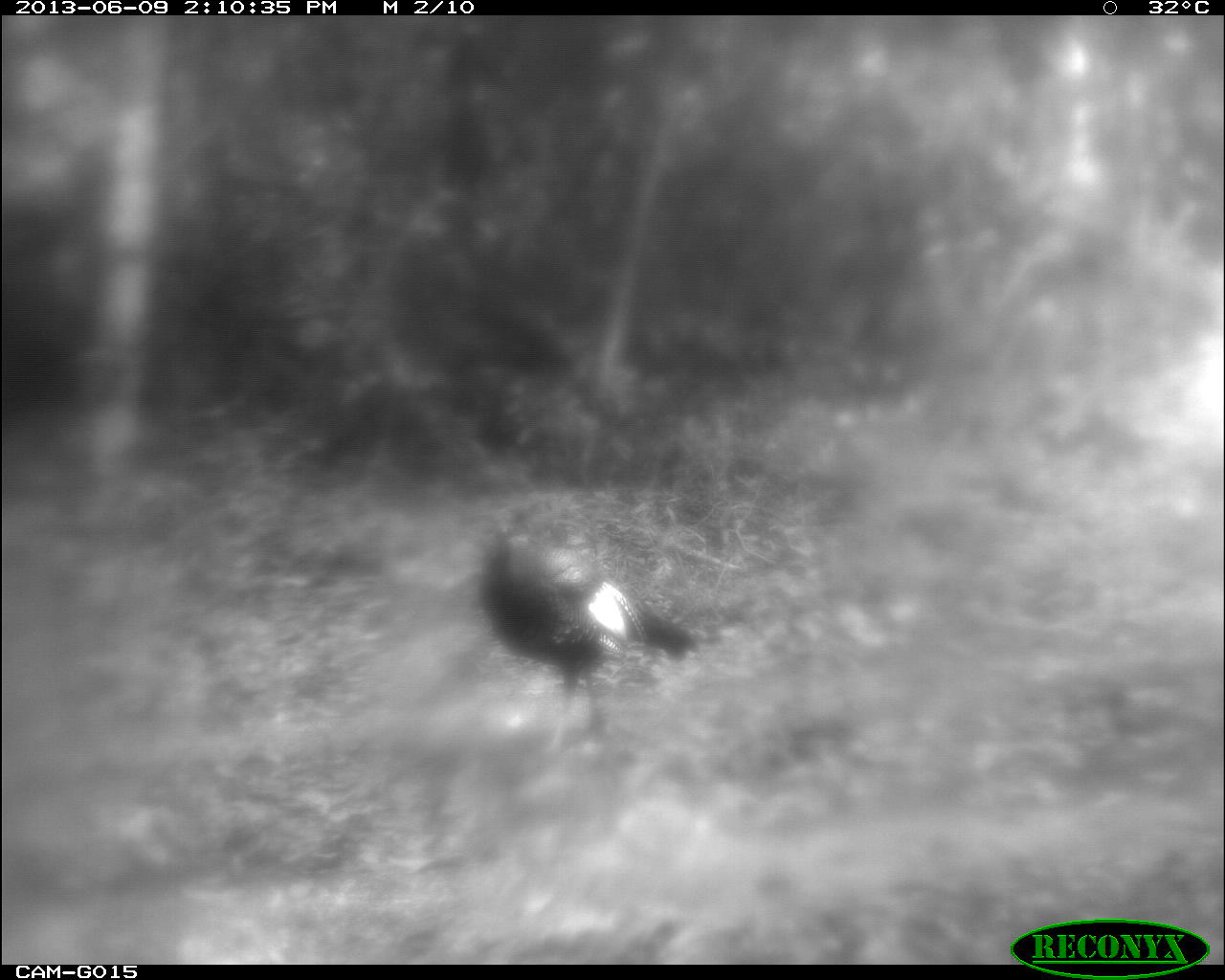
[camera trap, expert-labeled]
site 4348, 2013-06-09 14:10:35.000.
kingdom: Animalia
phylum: Chordata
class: Aves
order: Galliformes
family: Phasianidae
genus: Meleagris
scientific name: Meleagris ocellata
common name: ocellated turkey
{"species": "Meleagris ocellata (ocellated turkey)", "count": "1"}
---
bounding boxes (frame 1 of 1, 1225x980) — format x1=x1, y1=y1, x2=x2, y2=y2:
meleagris ocellata: x1=470, y1=502, x2=702, y2=760